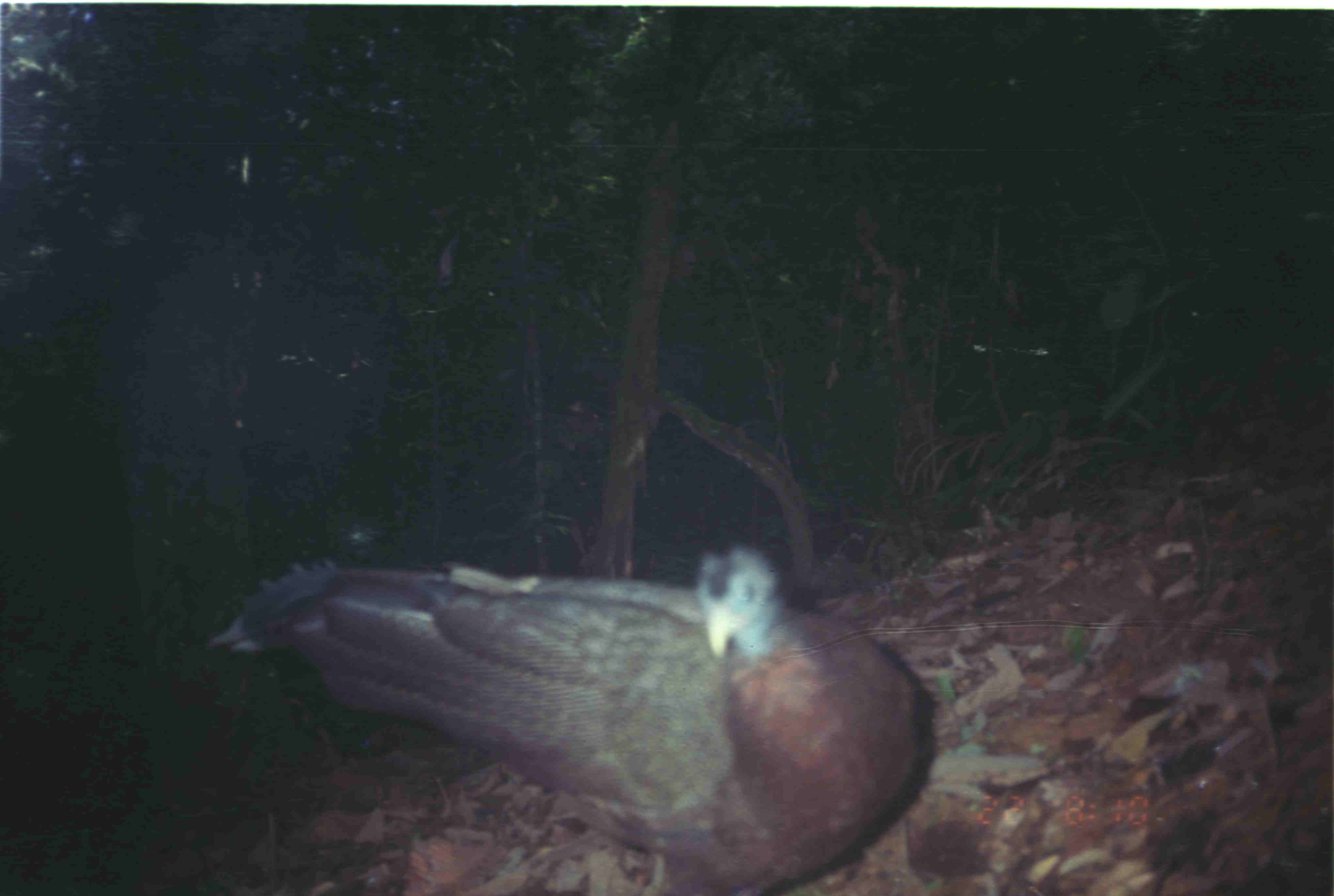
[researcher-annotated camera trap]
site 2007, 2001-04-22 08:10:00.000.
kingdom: Animalia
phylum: Chordata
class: Aves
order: Galliformes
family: Phasianidae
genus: Argusianus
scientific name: Argusianus argus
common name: great argus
Argusianus argus (great argus), count 1.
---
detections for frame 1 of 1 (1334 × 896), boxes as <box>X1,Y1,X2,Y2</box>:
argusianus argus: <box>198,537,938,886</box>